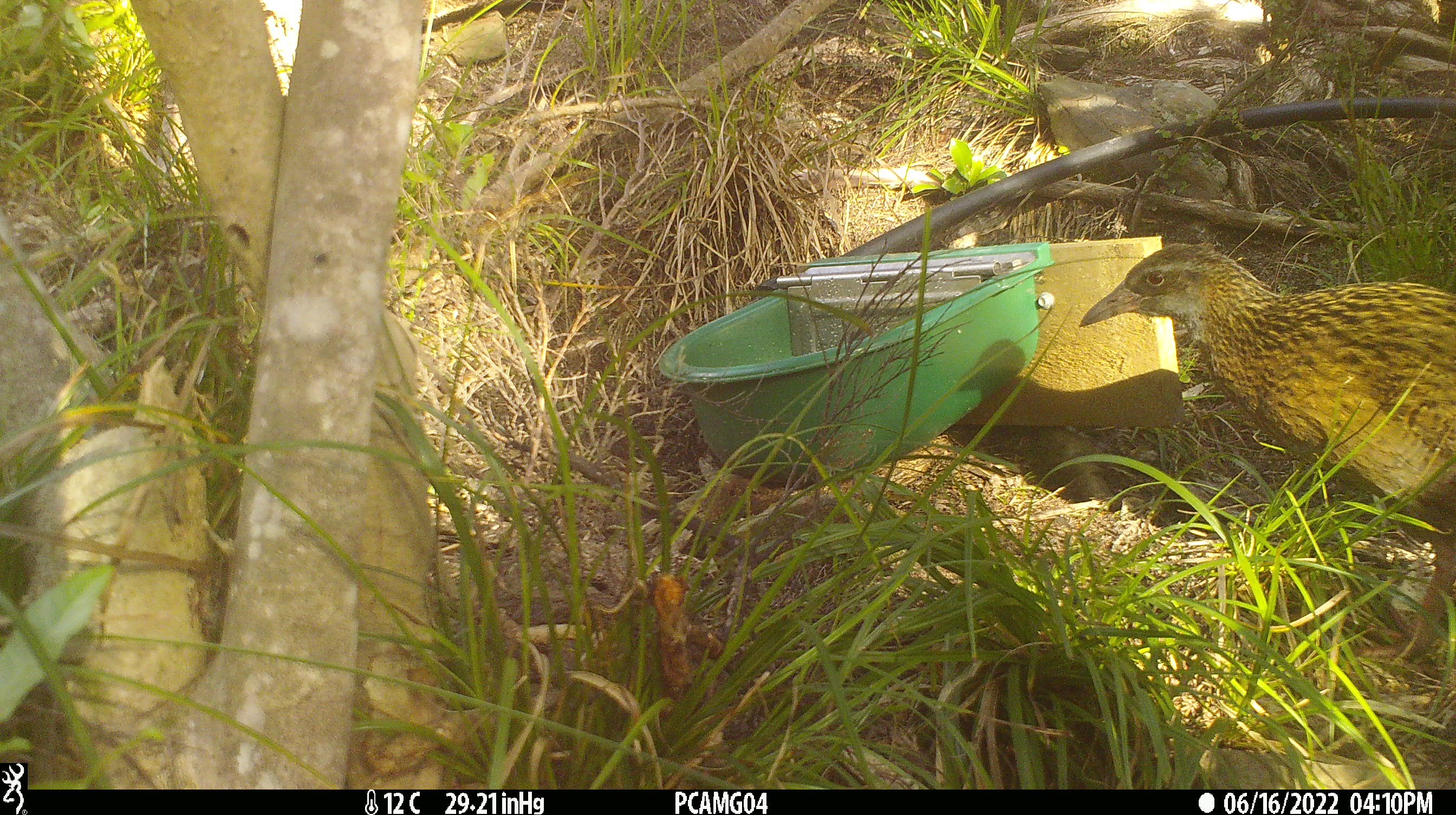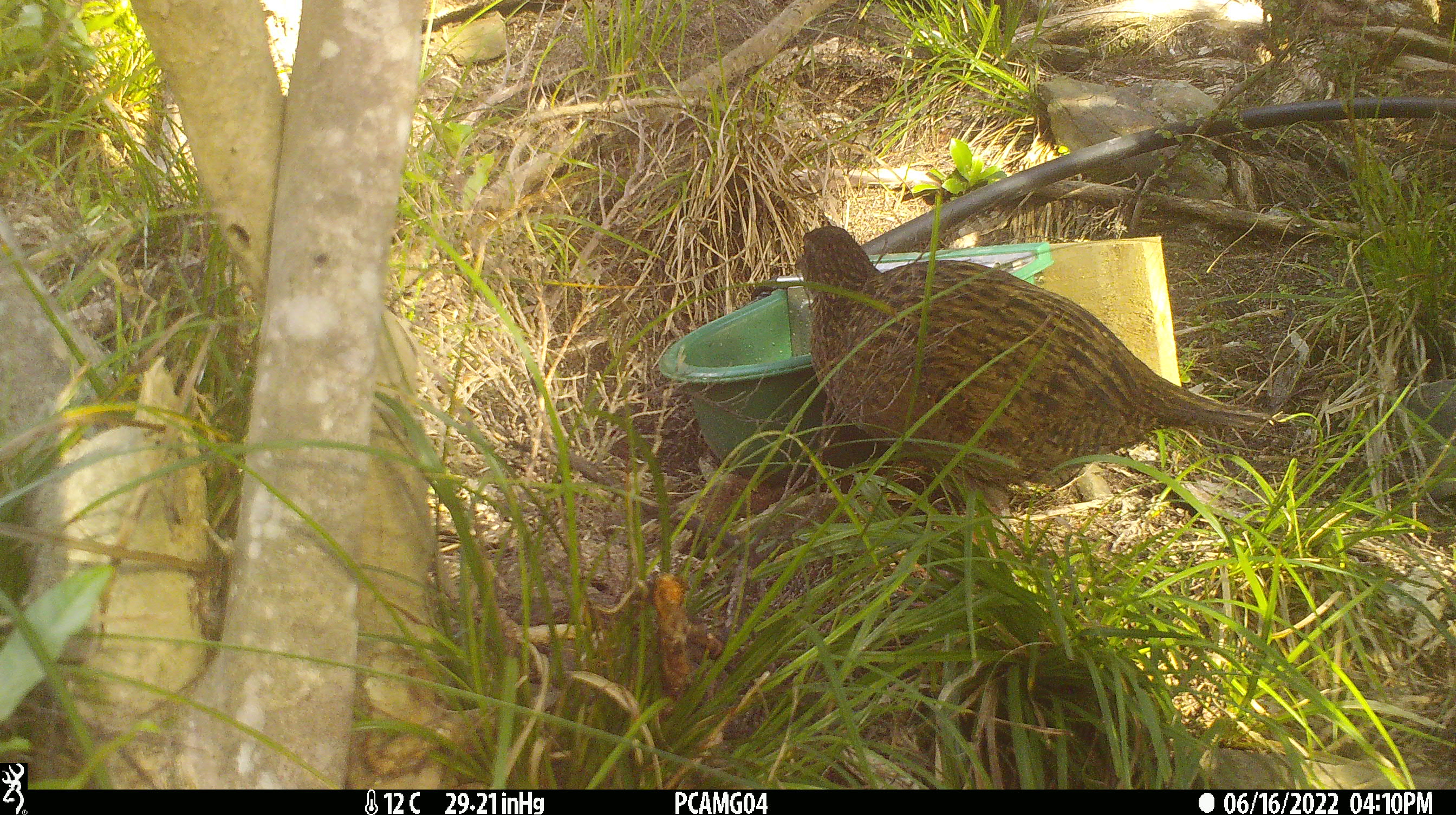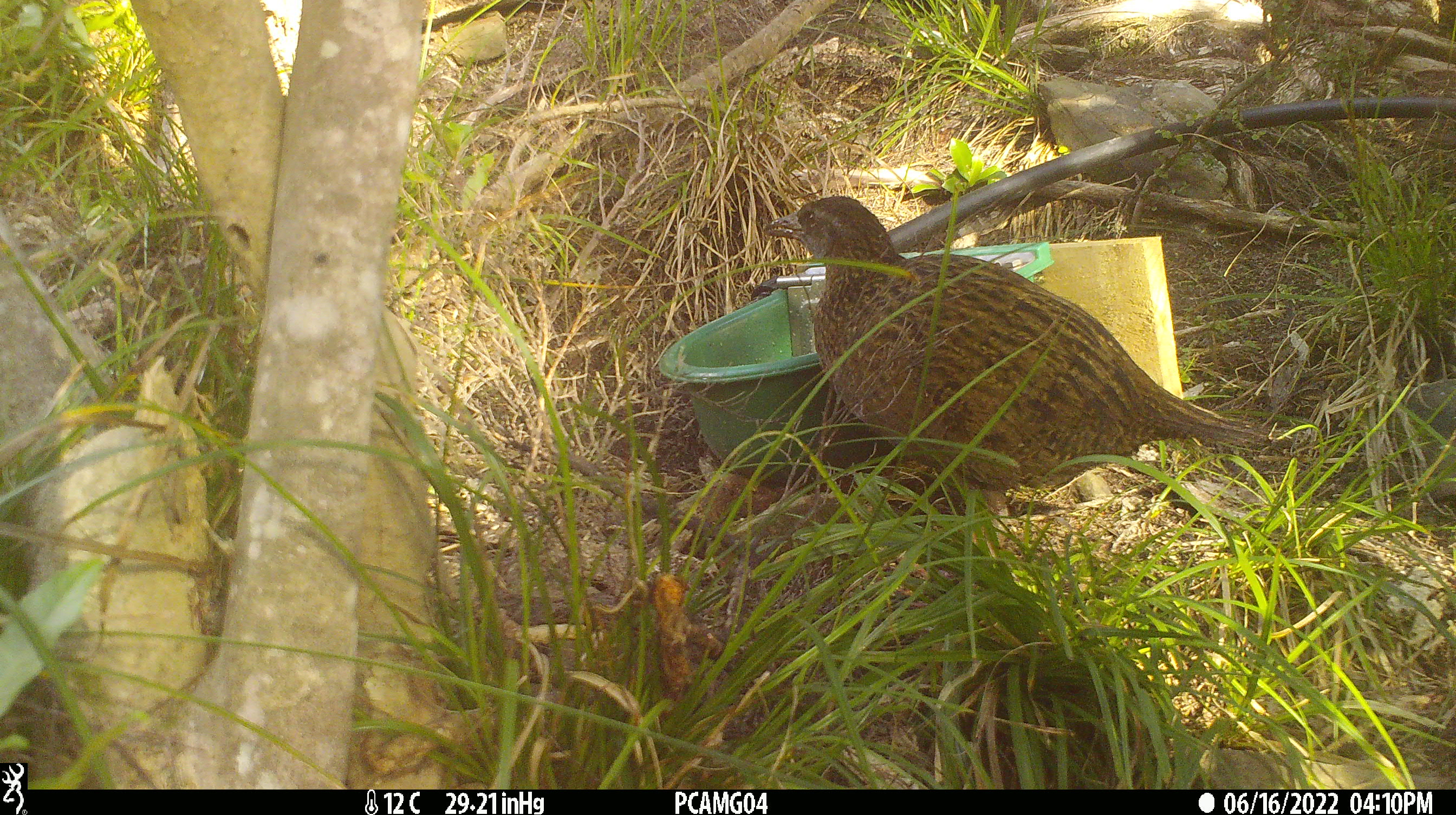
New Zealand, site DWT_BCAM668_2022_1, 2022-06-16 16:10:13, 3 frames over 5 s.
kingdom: Animalia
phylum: Chordata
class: Aves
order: Gruiformes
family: Rallidae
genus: Gallirallus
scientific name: Gallirallus australis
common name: weka